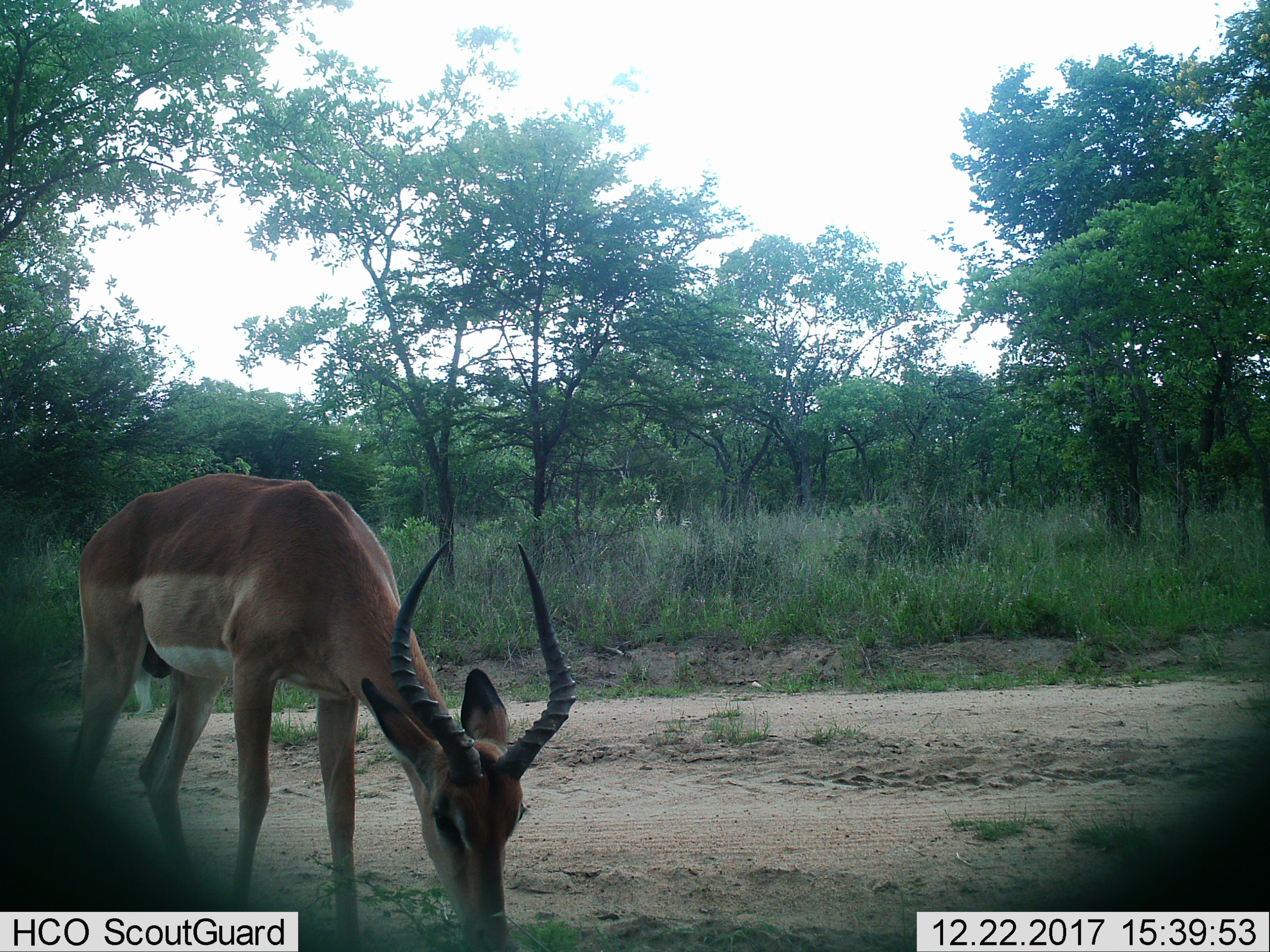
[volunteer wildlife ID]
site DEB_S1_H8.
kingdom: Animalia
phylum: Chordata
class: Mammalia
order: Artiodactyla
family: Bovidae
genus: Aepyceros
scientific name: Aepyceros melampus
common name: impala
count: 1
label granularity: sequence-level